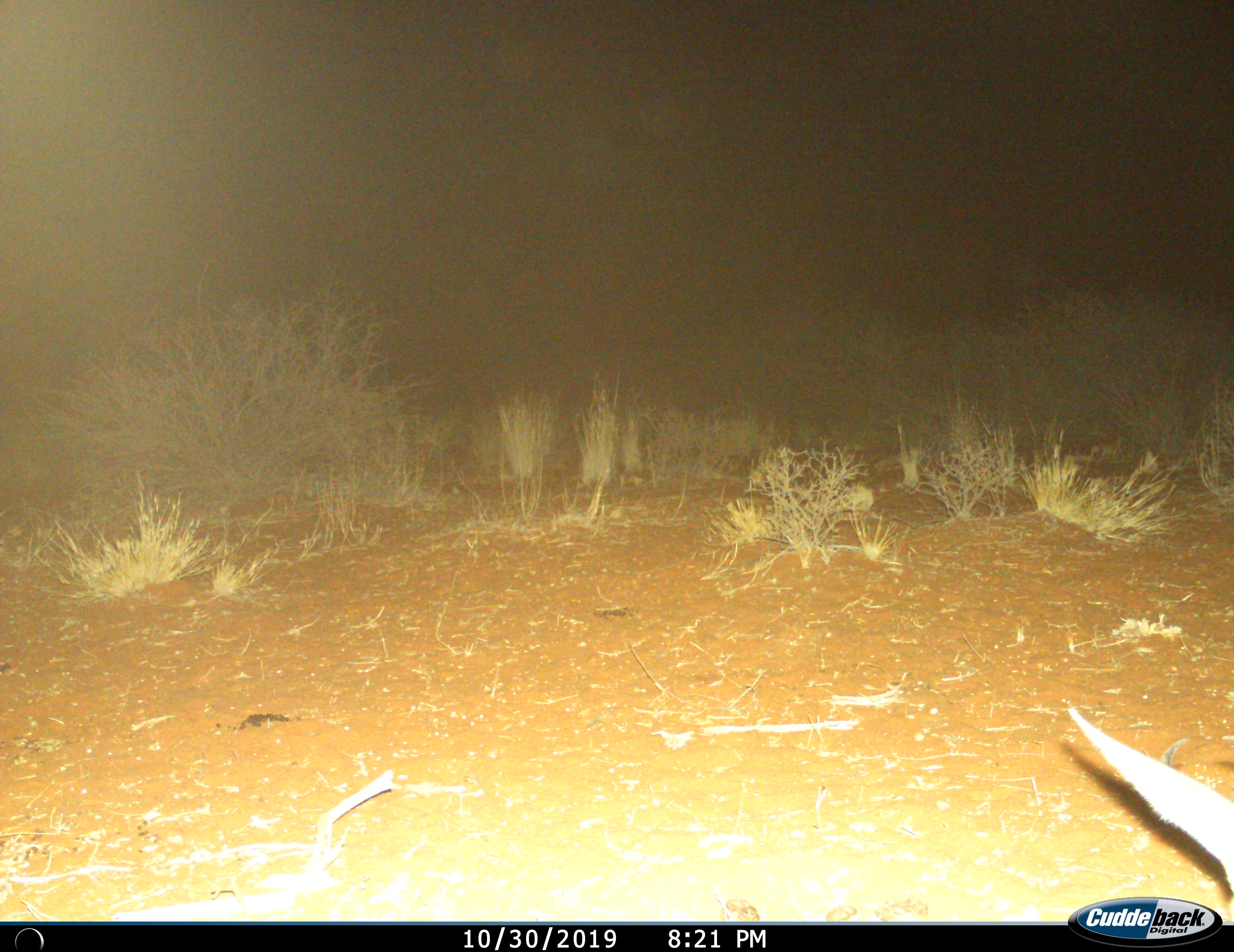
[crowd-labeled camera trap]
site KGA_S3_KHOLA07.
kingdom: Animalia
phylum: Chordata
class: Mammalia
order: Artiodactyla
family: Bovidae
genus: Antidorcas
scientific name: Antidorcas marsupialis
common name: springbok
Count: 1.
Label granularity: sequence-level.